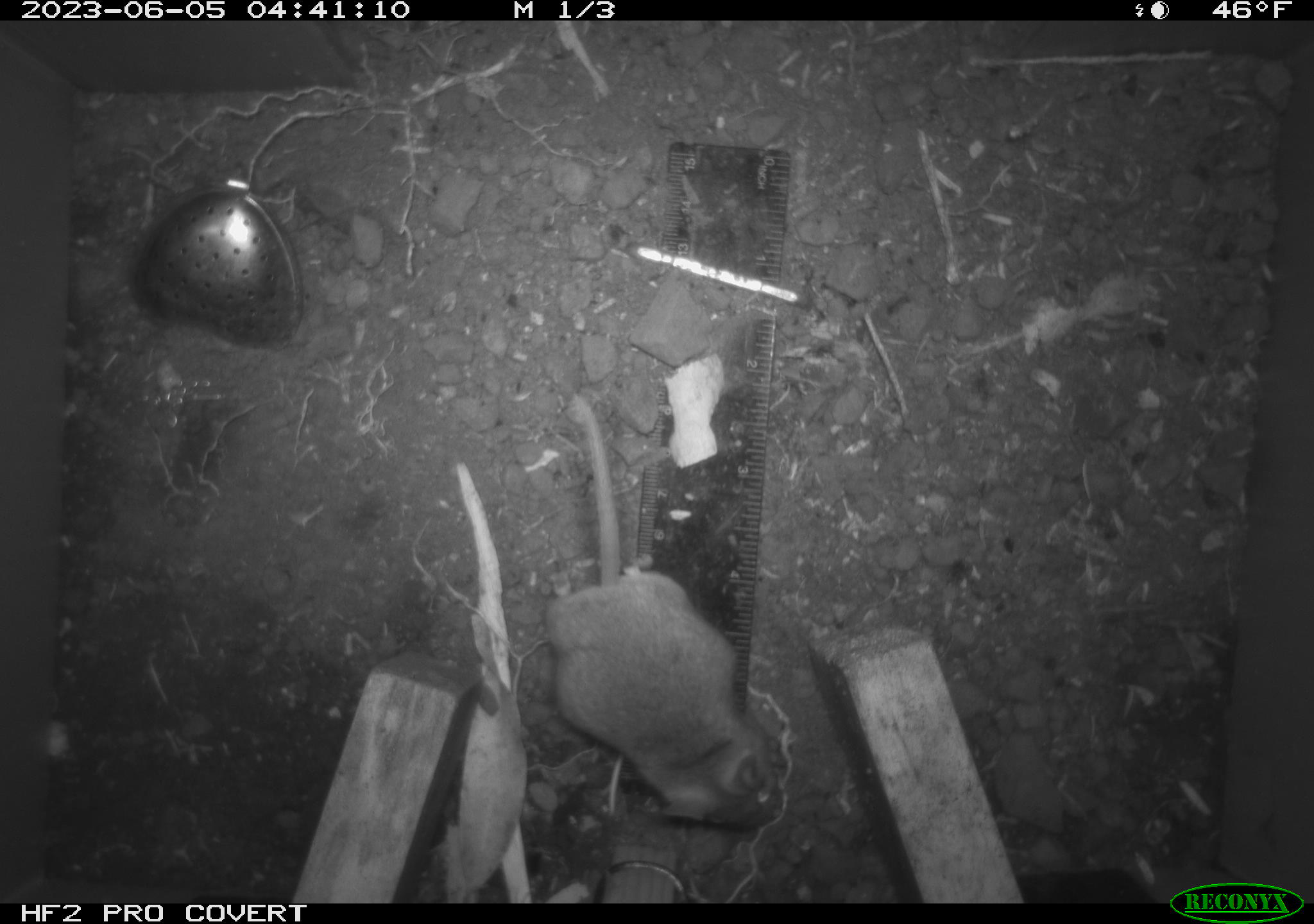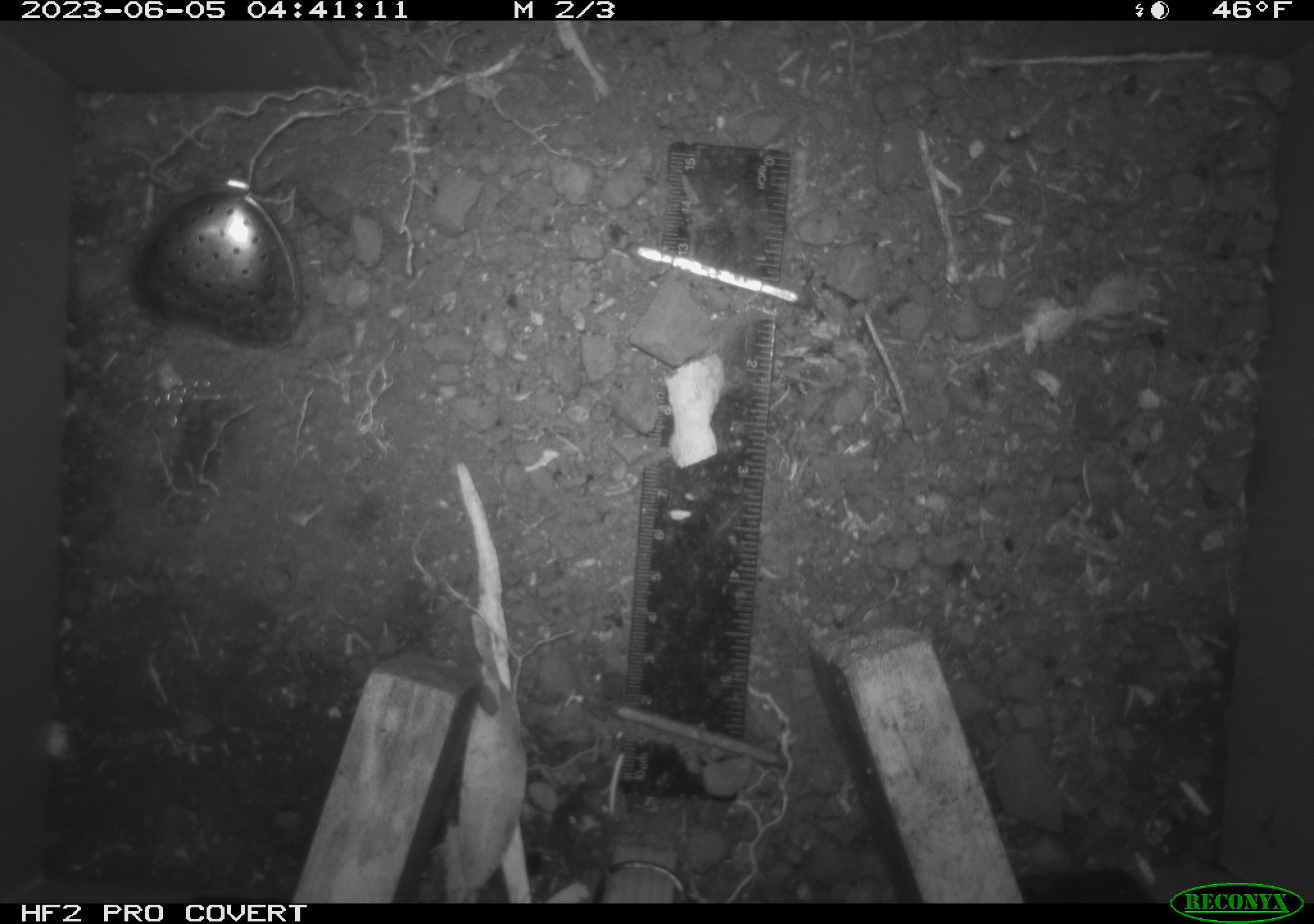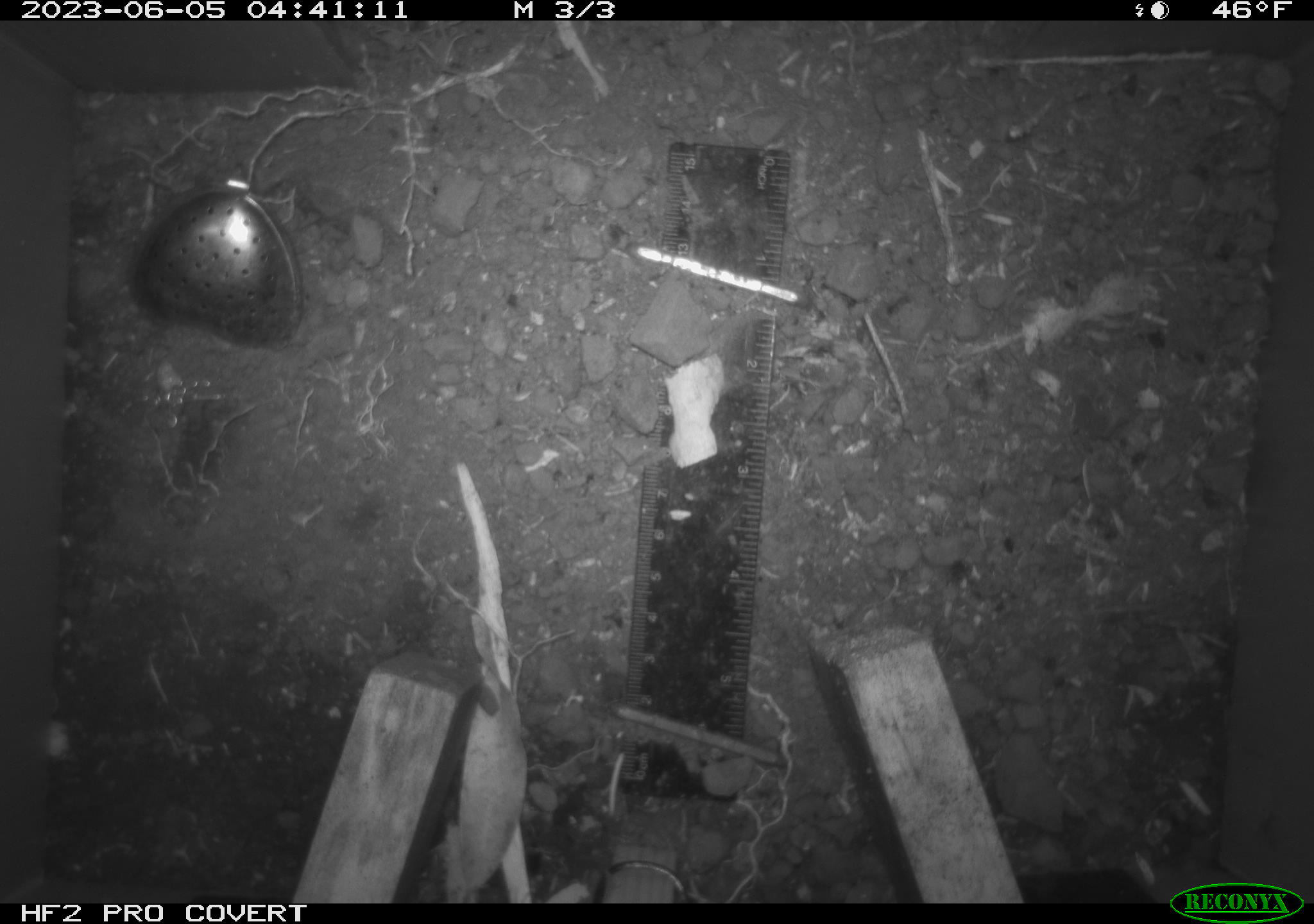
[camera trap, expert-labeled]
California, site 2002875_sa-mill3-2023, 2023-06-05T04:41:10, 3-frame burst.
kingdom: Animalia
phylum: Chordata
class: Mammalia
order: Rodentia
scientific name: Rodentia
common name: mouse species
Mouse species (Rodentia).